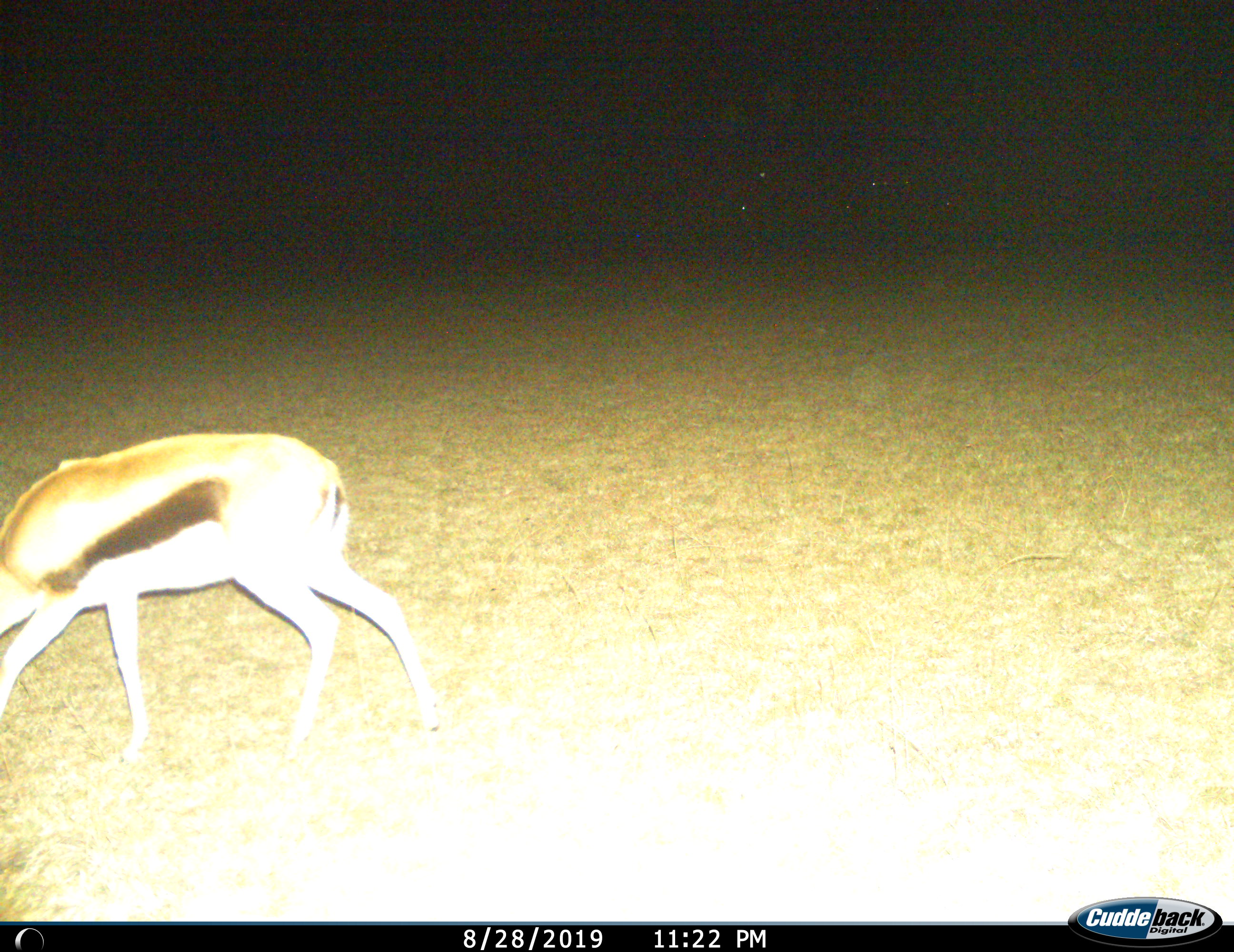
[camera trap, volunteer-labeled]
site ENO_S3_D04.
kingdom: Animalia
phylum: Chordata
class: Mammalia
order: Artiodactyla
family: Bovidae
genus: Eudorcas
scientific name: Eudorcas thomsonii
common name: thomson's gazelle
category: gazellethomsons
Gazellethomsons (thomson's gazelle) (Eudorcas thomsonii), count 1. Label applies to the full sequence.